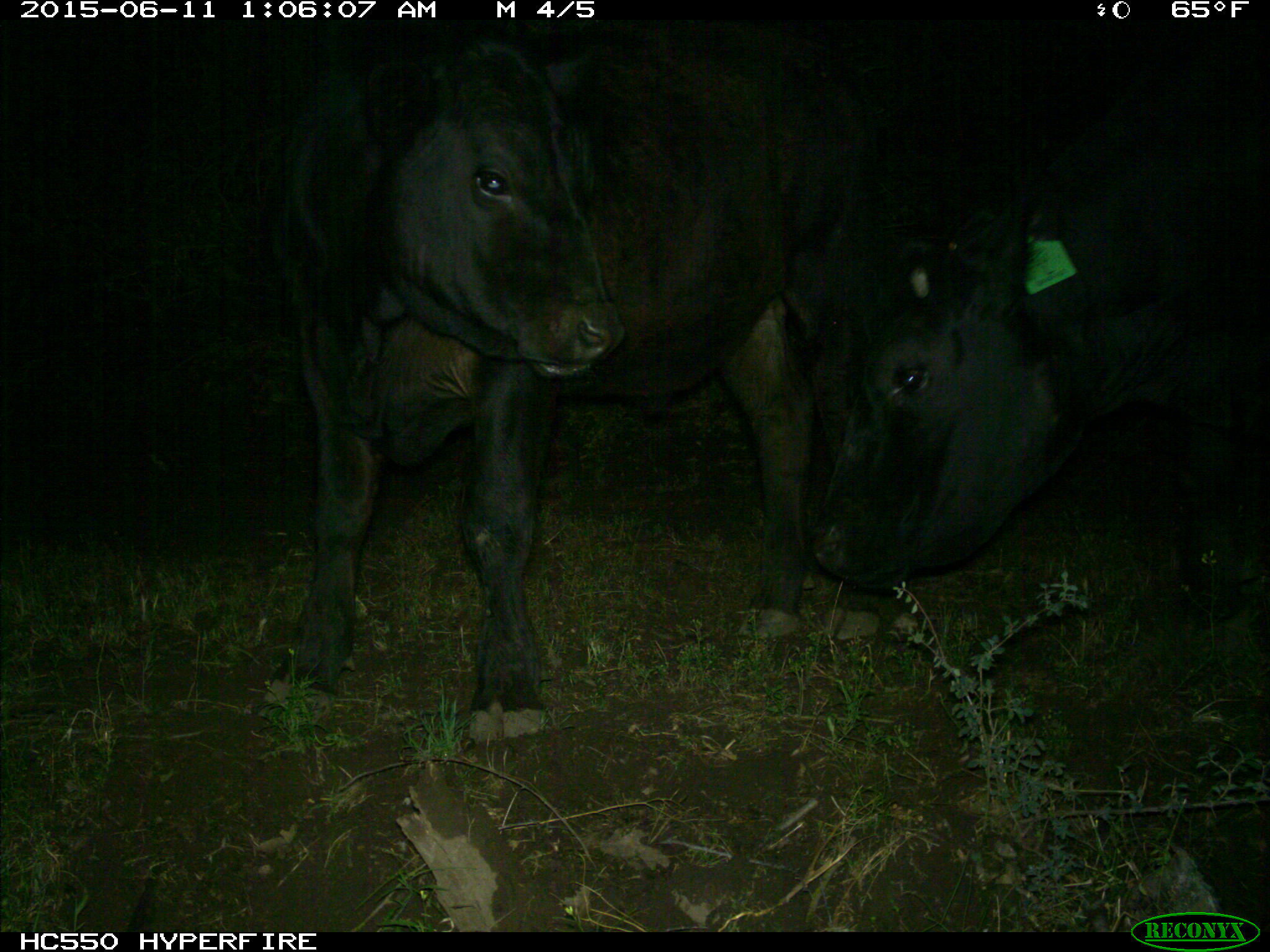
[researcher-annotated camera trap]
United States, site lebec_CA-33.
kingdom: Animalia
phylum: Chordata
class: Mammalia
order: Artiodactyla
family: Bovidae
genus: Bos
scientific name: Bos taurus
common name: domestic cow